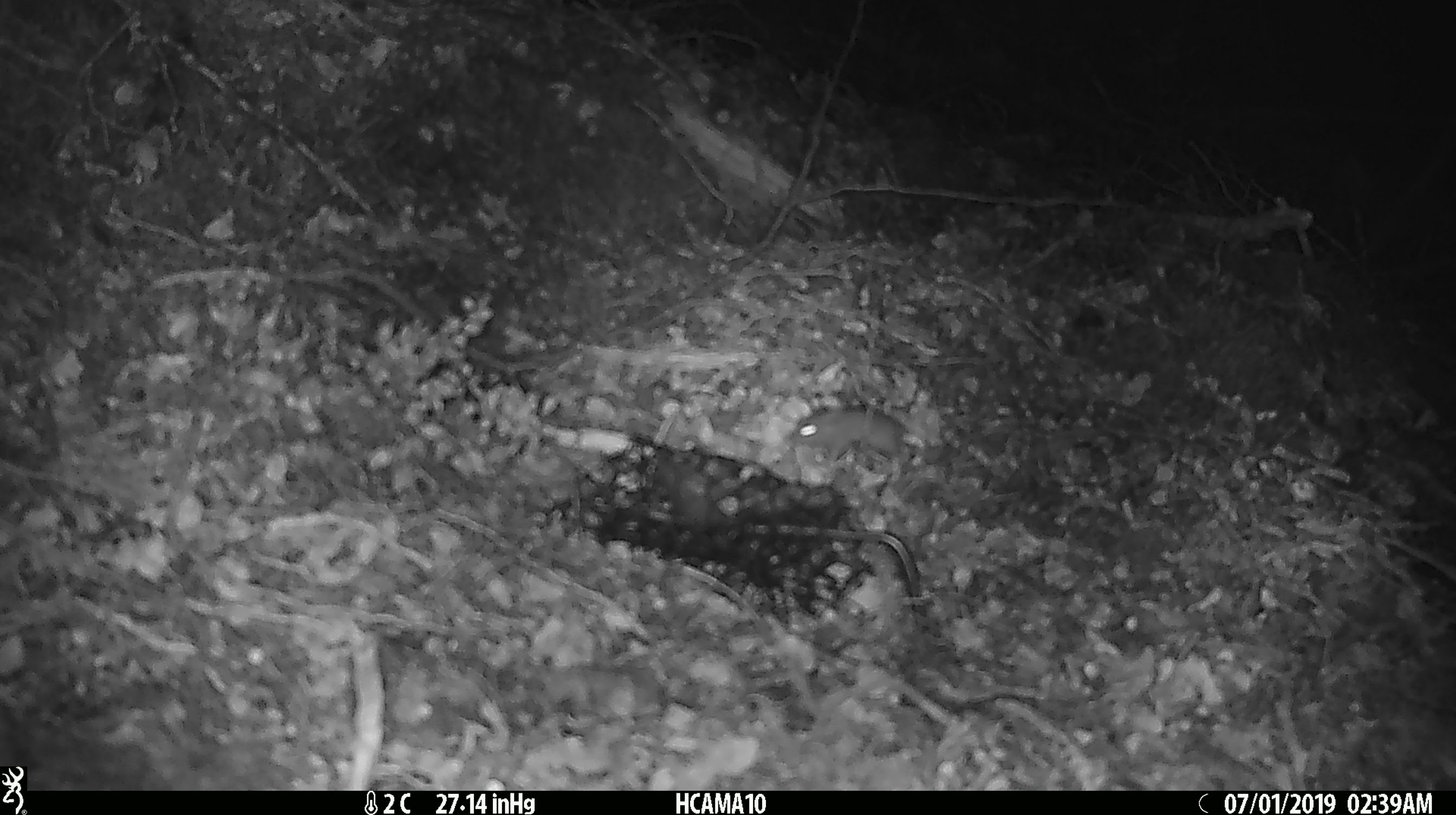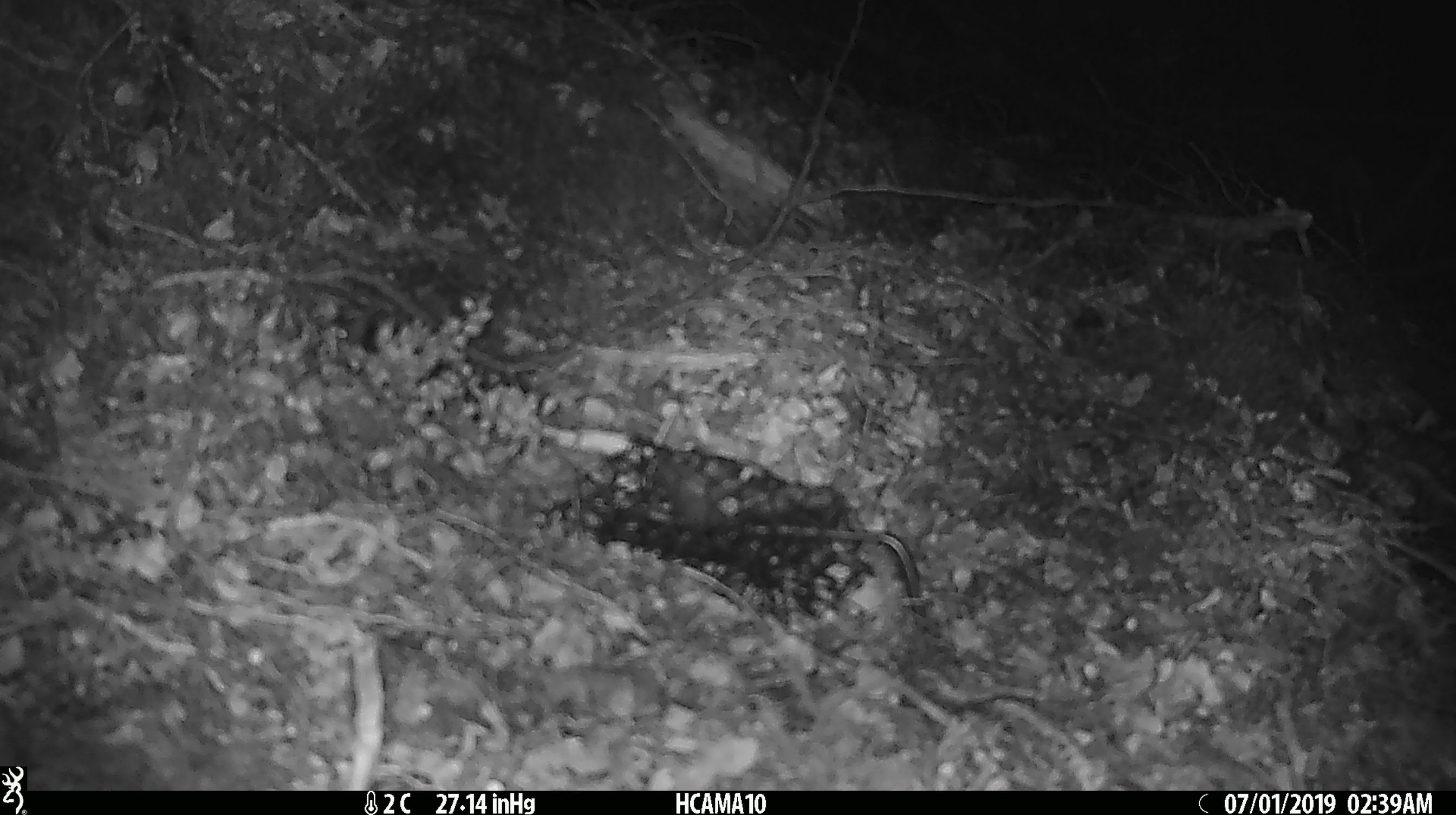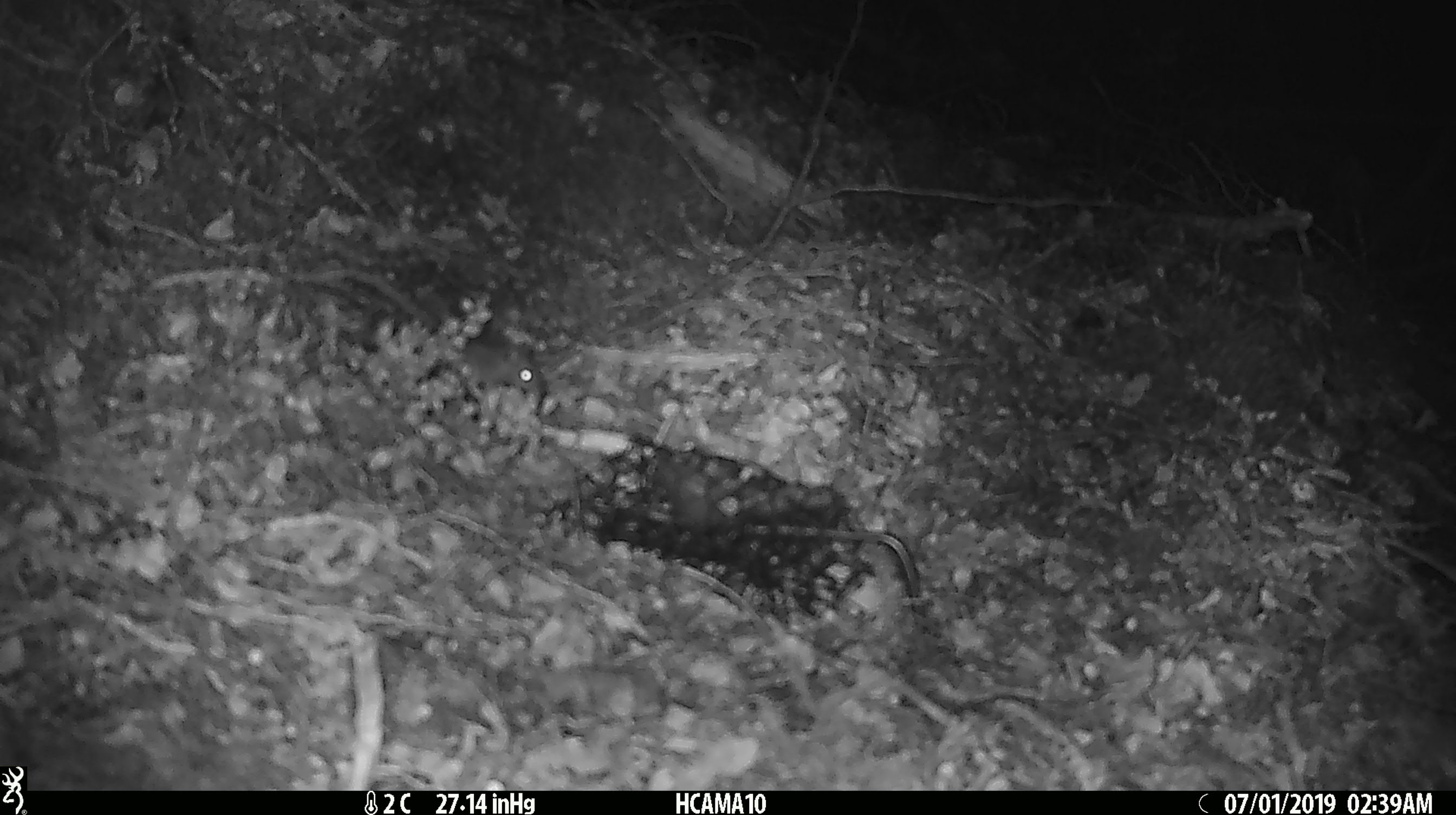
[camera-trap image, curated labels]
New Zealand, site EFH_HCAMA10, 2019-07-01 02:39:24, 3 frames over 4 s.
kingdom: Animalia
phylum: Chordata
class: Mammalia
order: Rodentia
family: Muridae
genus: Mus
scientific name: Mus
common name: mouse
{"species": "mouse (Mus)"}